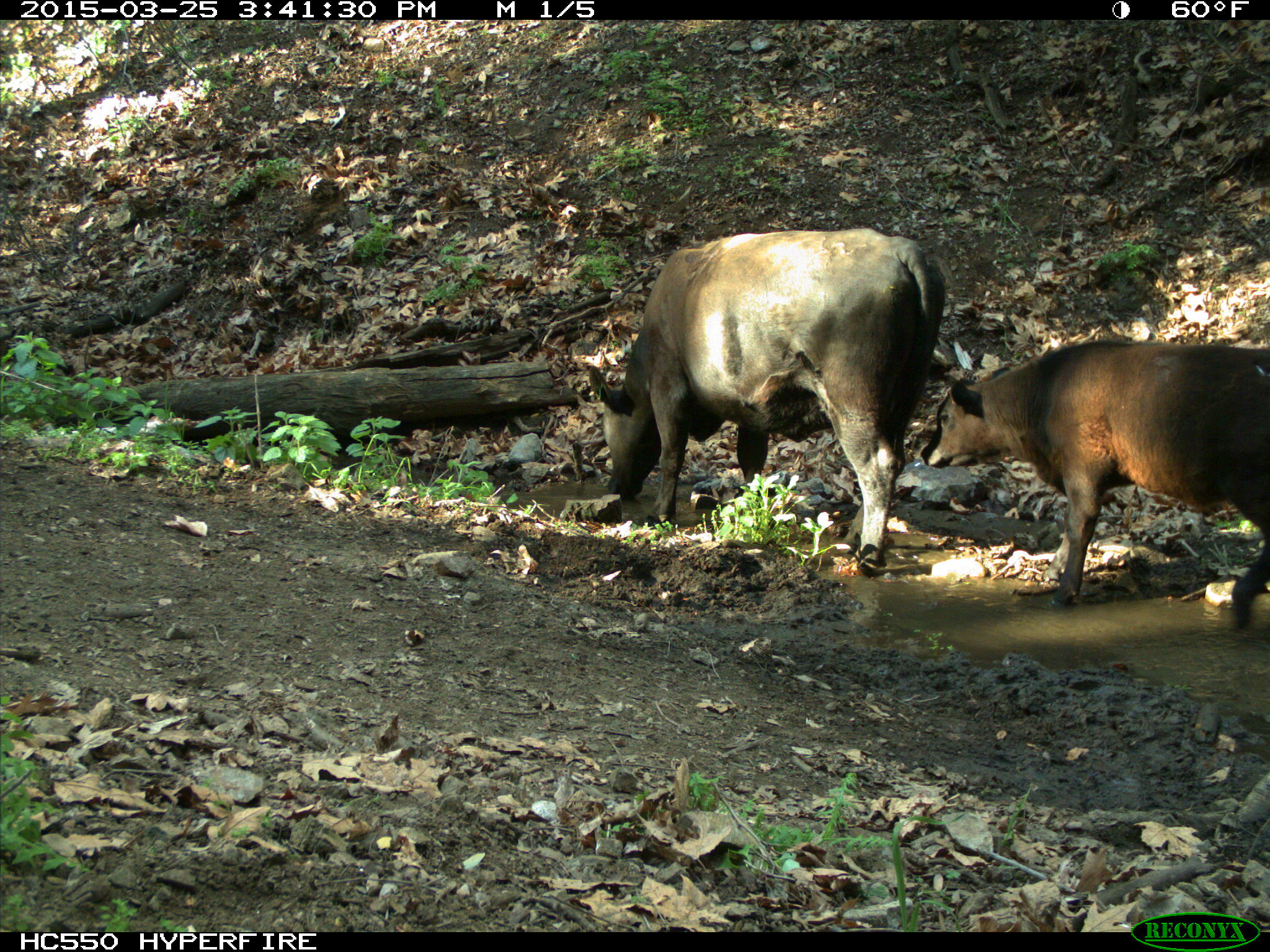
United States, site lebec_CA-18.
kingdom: Animalia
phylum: Chordata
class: Mammalia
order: Artiodactyla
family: Bovidae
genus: Bos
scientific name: Bos taurus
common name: domestic cow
Bos taurus (domestic cow).